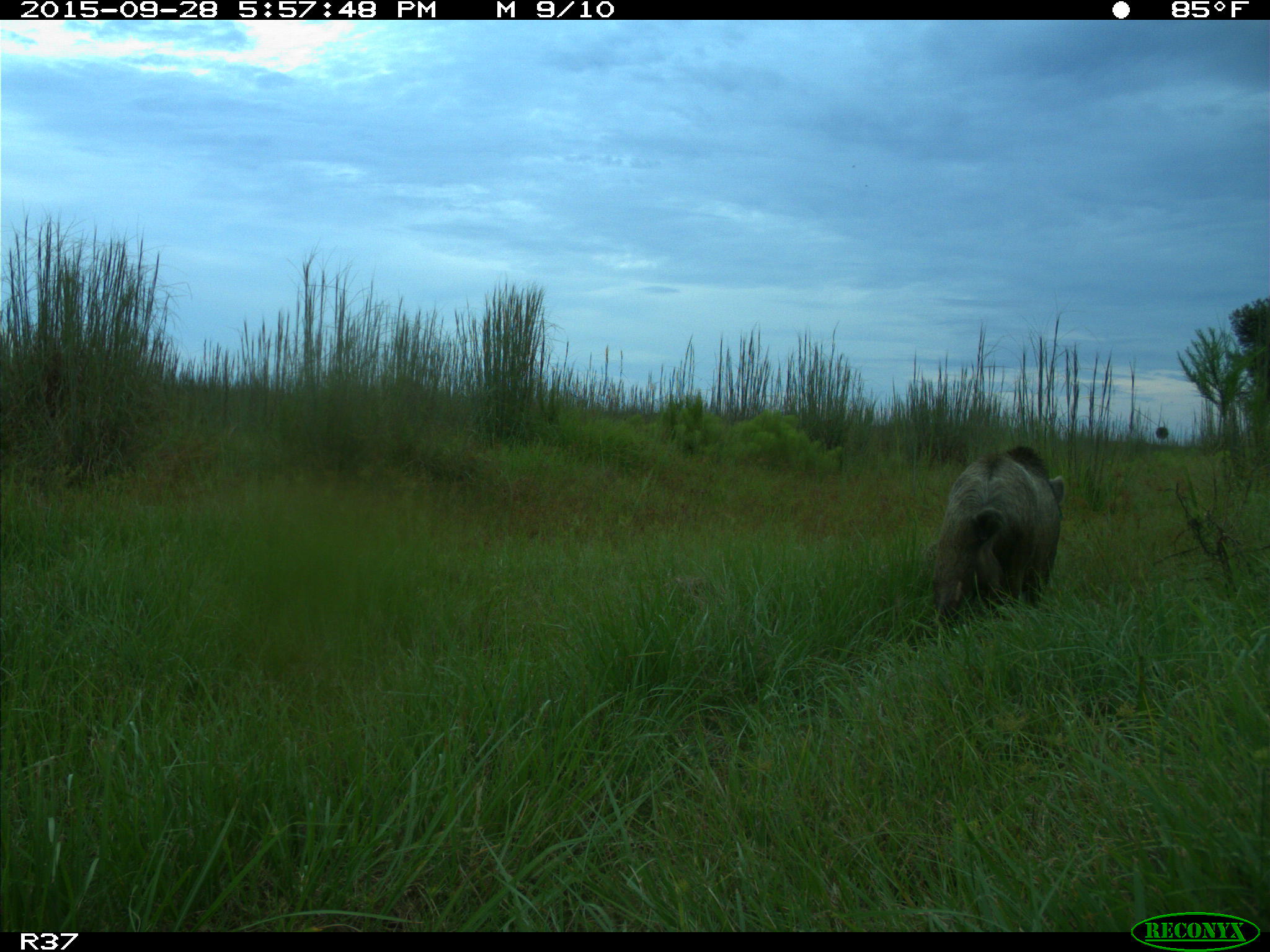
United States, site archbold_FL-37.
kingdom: Animalia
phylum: Chordata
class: Mammalia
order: Artiodactyla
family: Suidae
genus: Sus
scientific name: Sus scrofa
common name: wild boar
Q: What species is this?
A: Sus scrofa (wild boar).